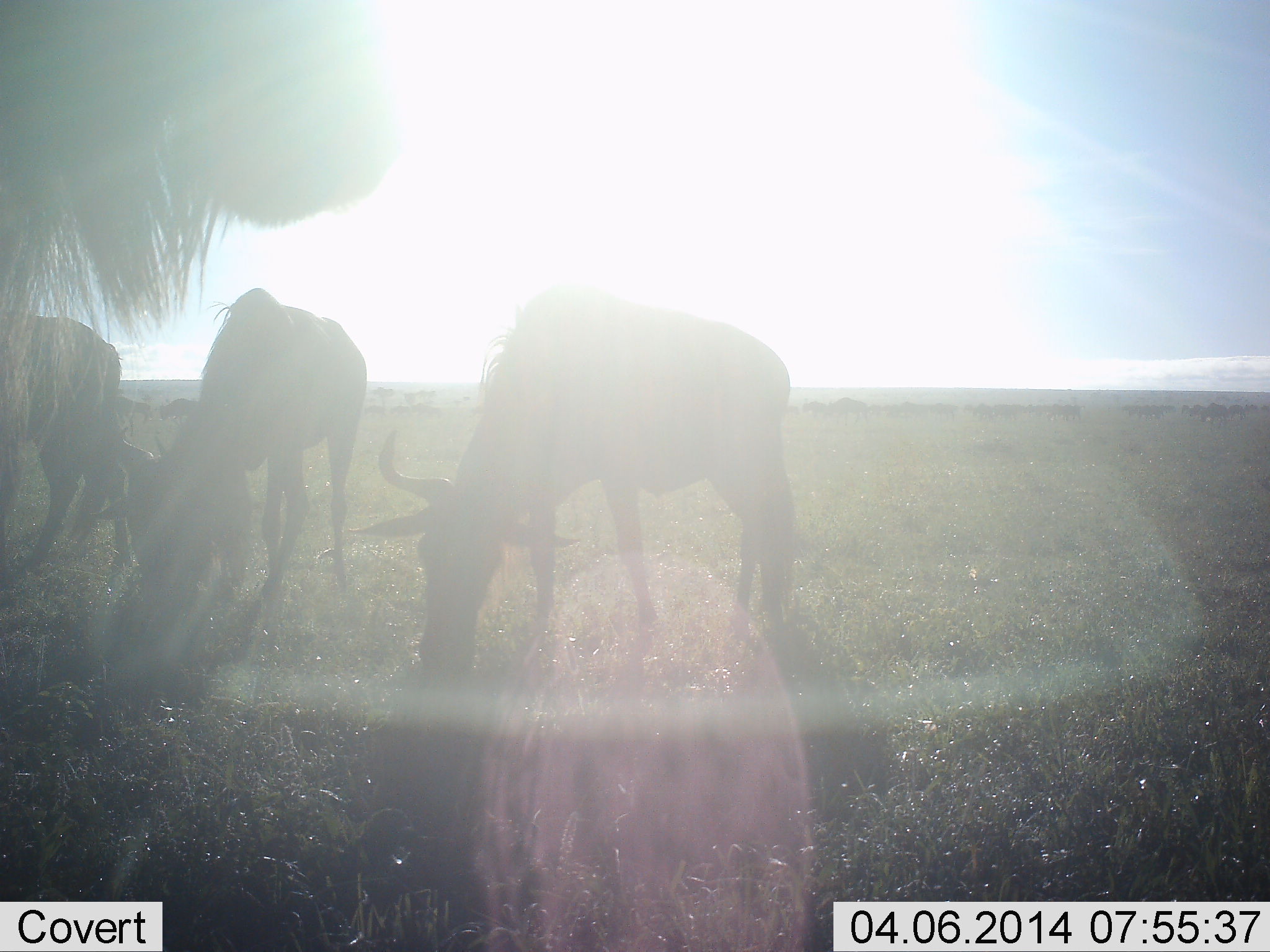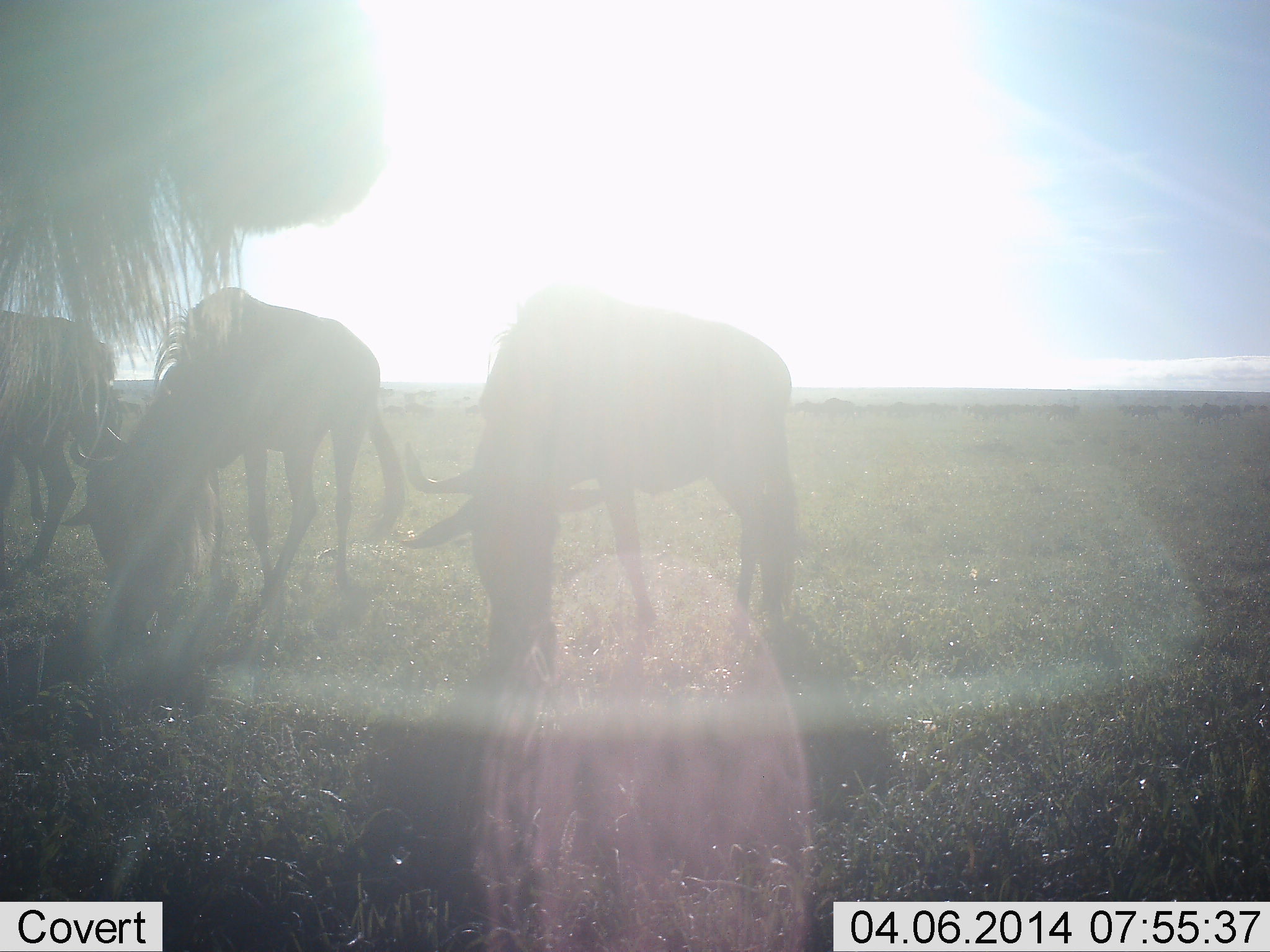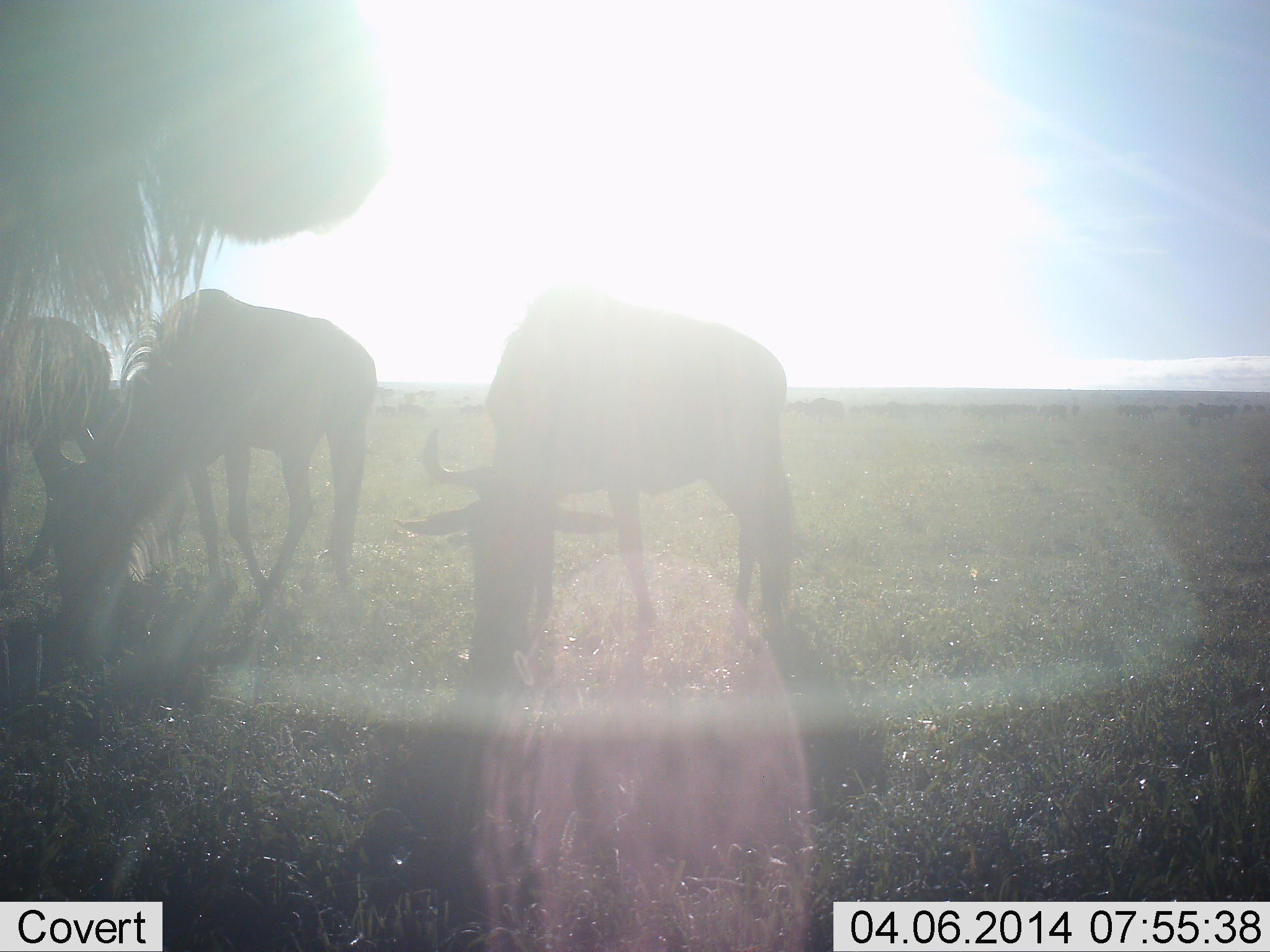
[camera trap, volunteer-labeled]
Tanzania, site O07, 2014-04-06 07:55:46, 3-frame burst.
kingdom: Animalia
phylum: Chordata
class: Mammalia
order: Artiodactyla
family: Bovidae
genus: Connochaetes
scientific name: Connochaetes taurinus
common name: blue wildebeest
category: wildebeest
Wildebeest (blue wildebeest) (Connochaetes taurinus), count 3. Behavior (volunteer vote fractions): standing 60%, resting 0%, moving 20%, interacting 0%. Young present (vote fraction): 0%. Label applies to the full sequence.